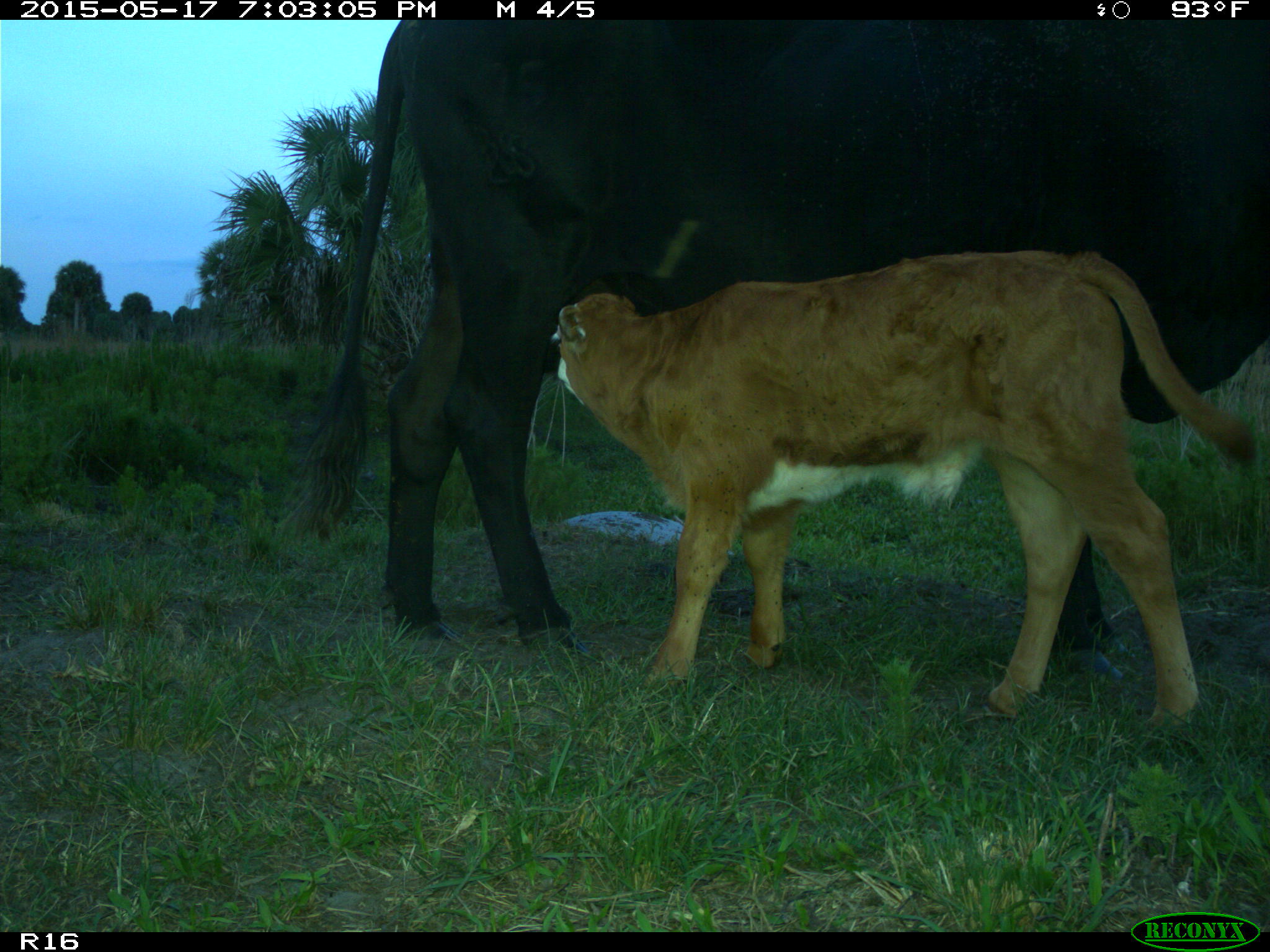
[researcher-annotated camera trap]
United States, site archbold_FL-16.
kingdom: Animalia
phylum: Chordata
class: Mammalia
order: Artiodactyla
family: Bovidae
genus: Bos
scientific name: Bos taurus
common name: domestic cow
Bos taurus (domestic cow).